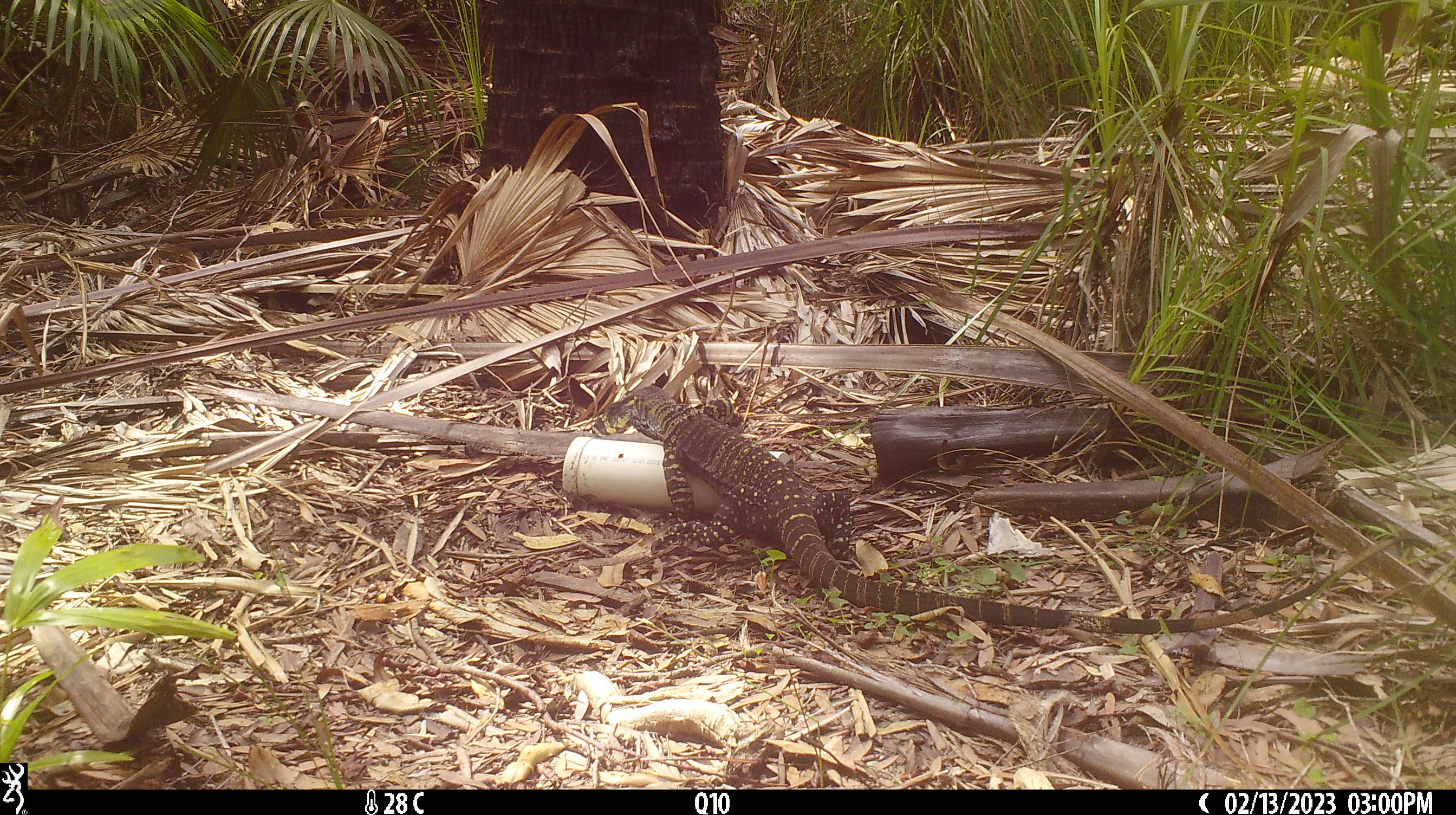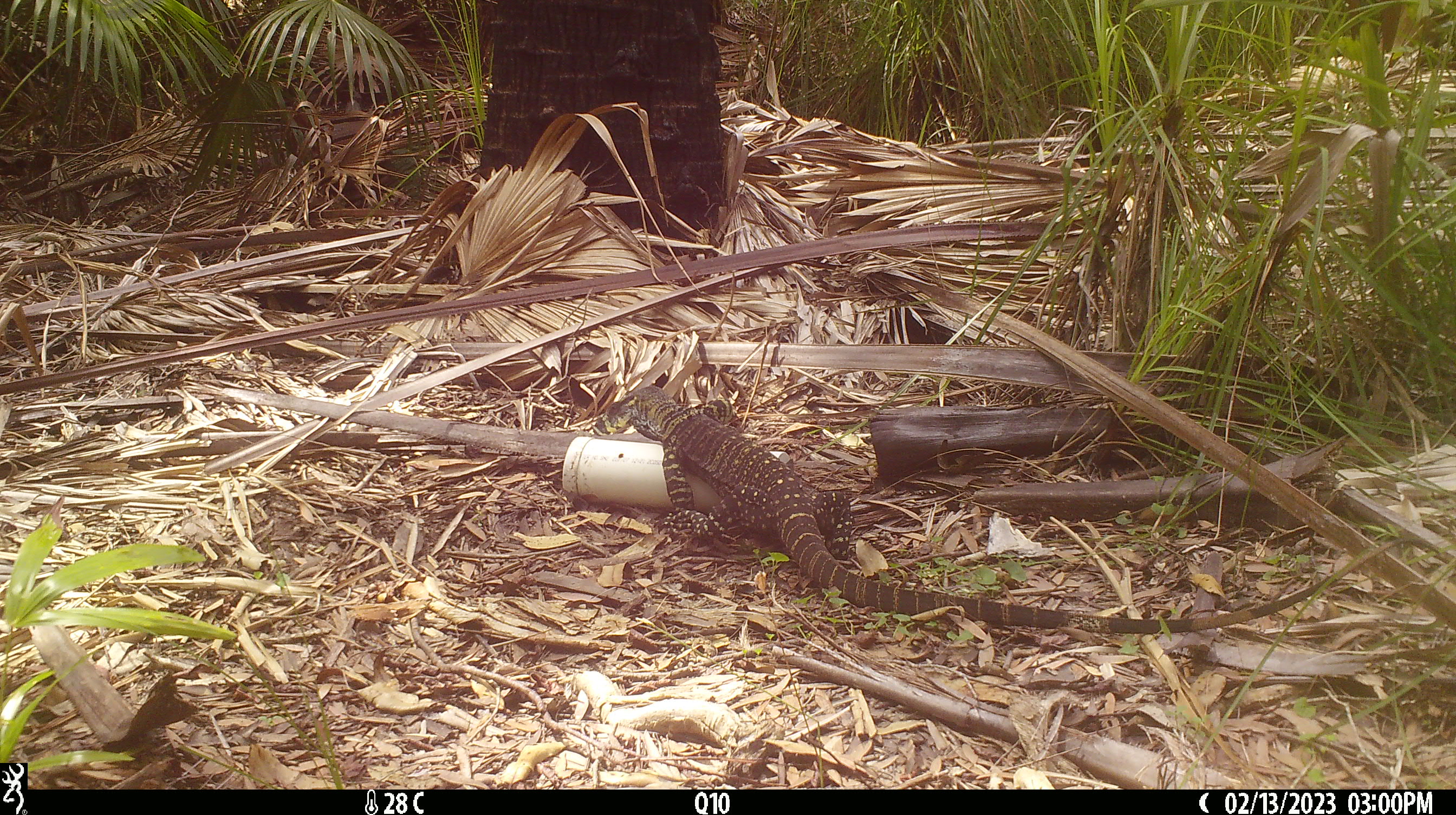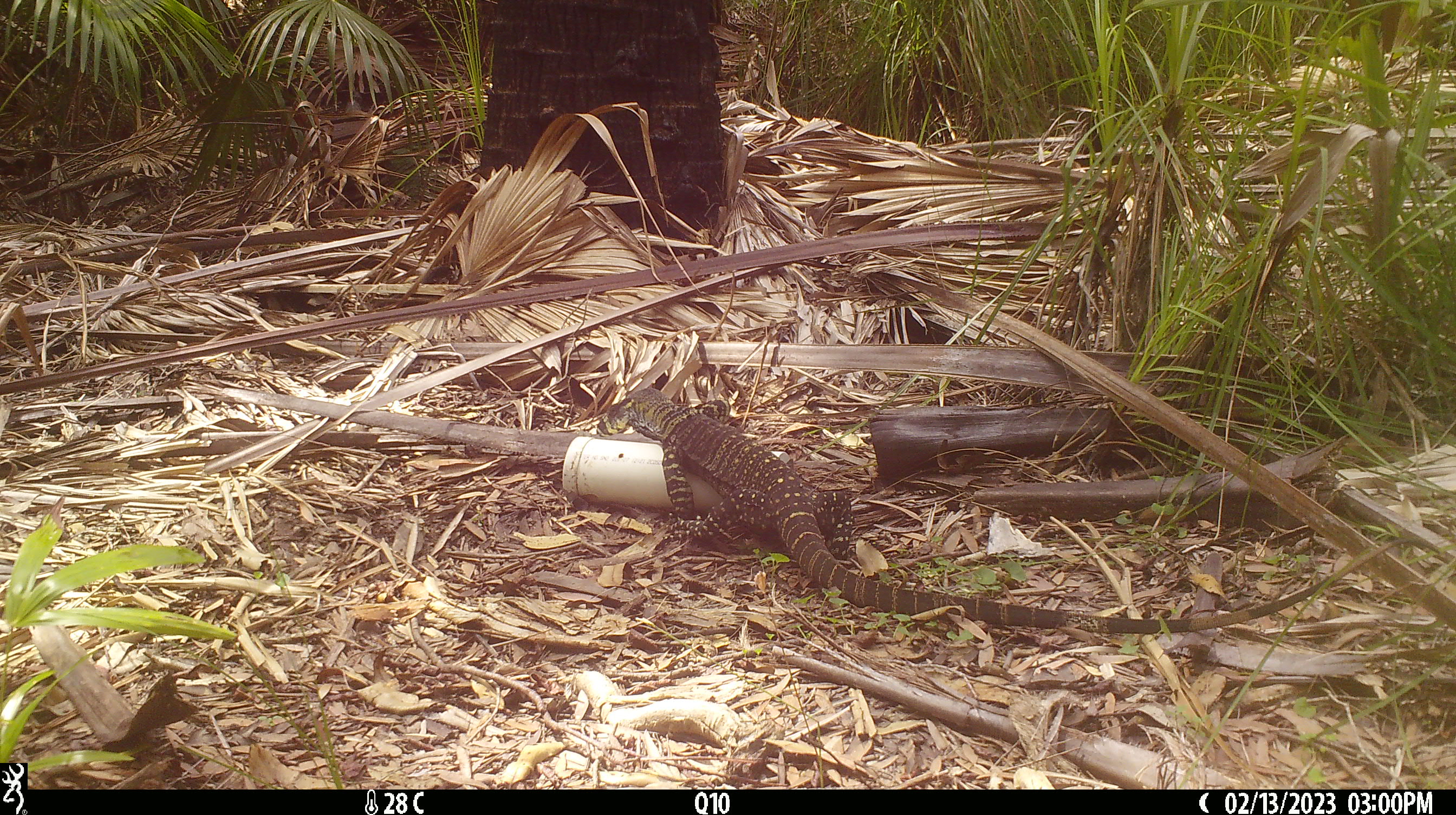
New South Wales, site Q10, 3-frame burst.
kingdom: Animalia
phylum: Chordata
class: Reptilia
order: Squamata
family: Varanidae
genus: Varanus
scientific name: Varanus varius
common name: lace monitor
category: goanna